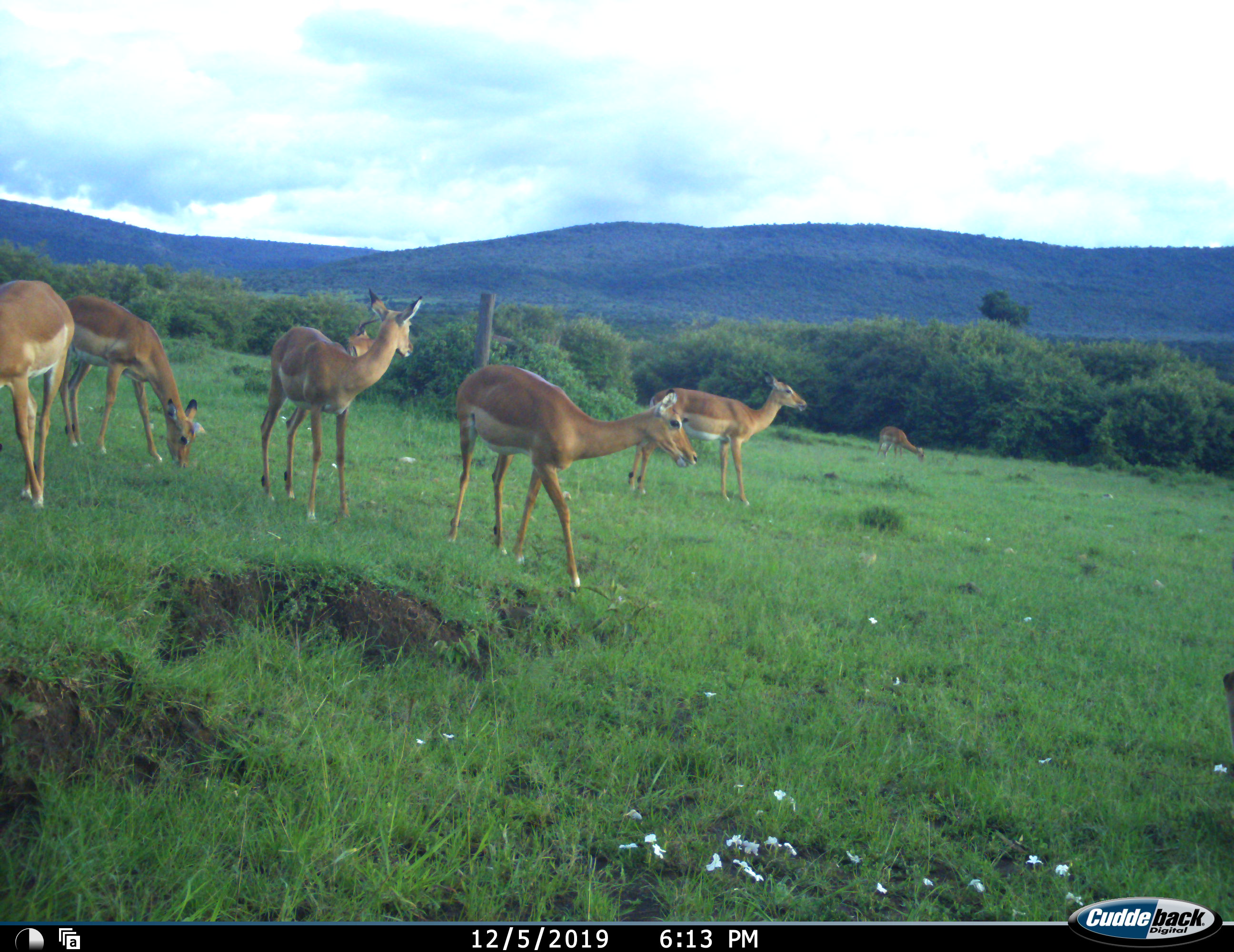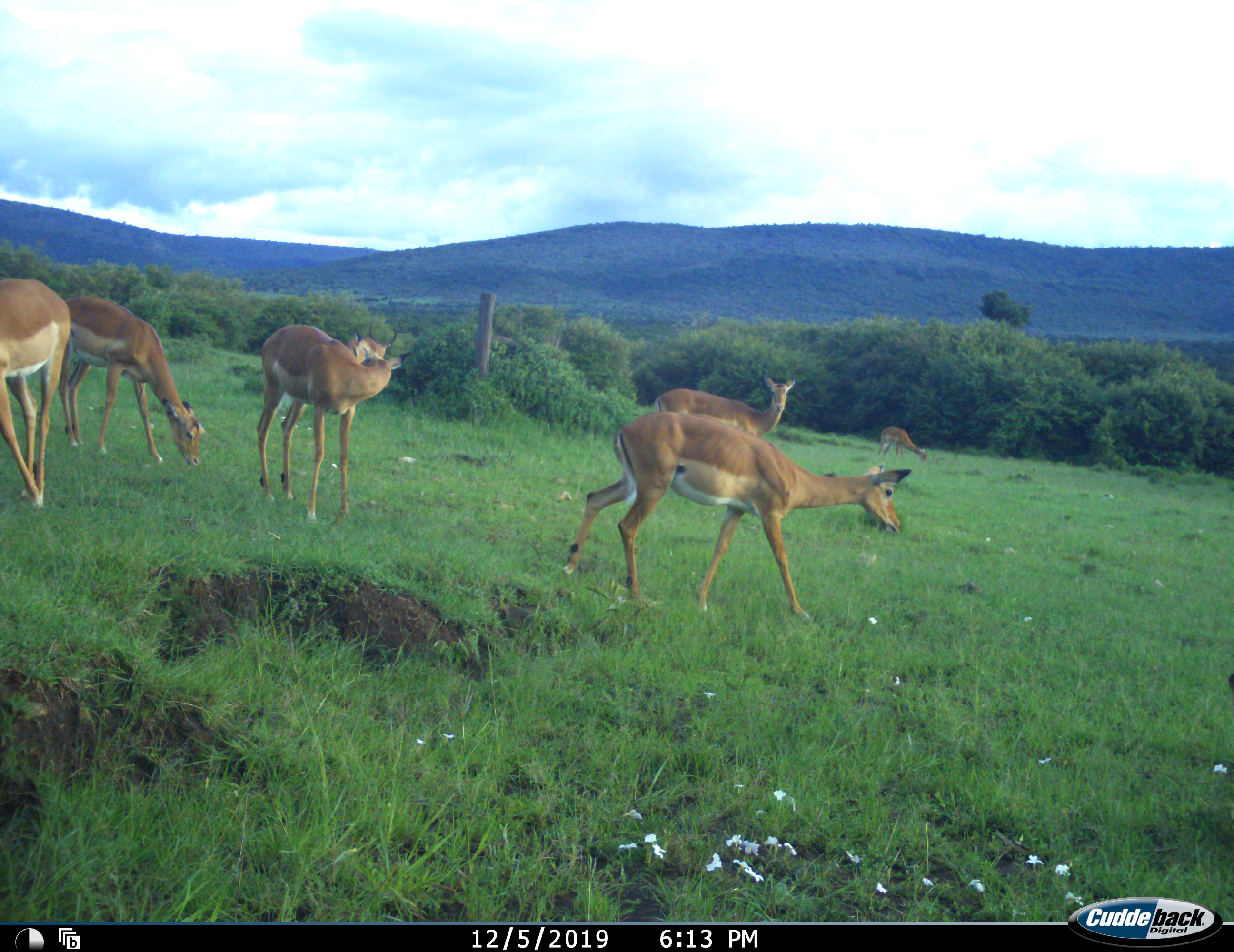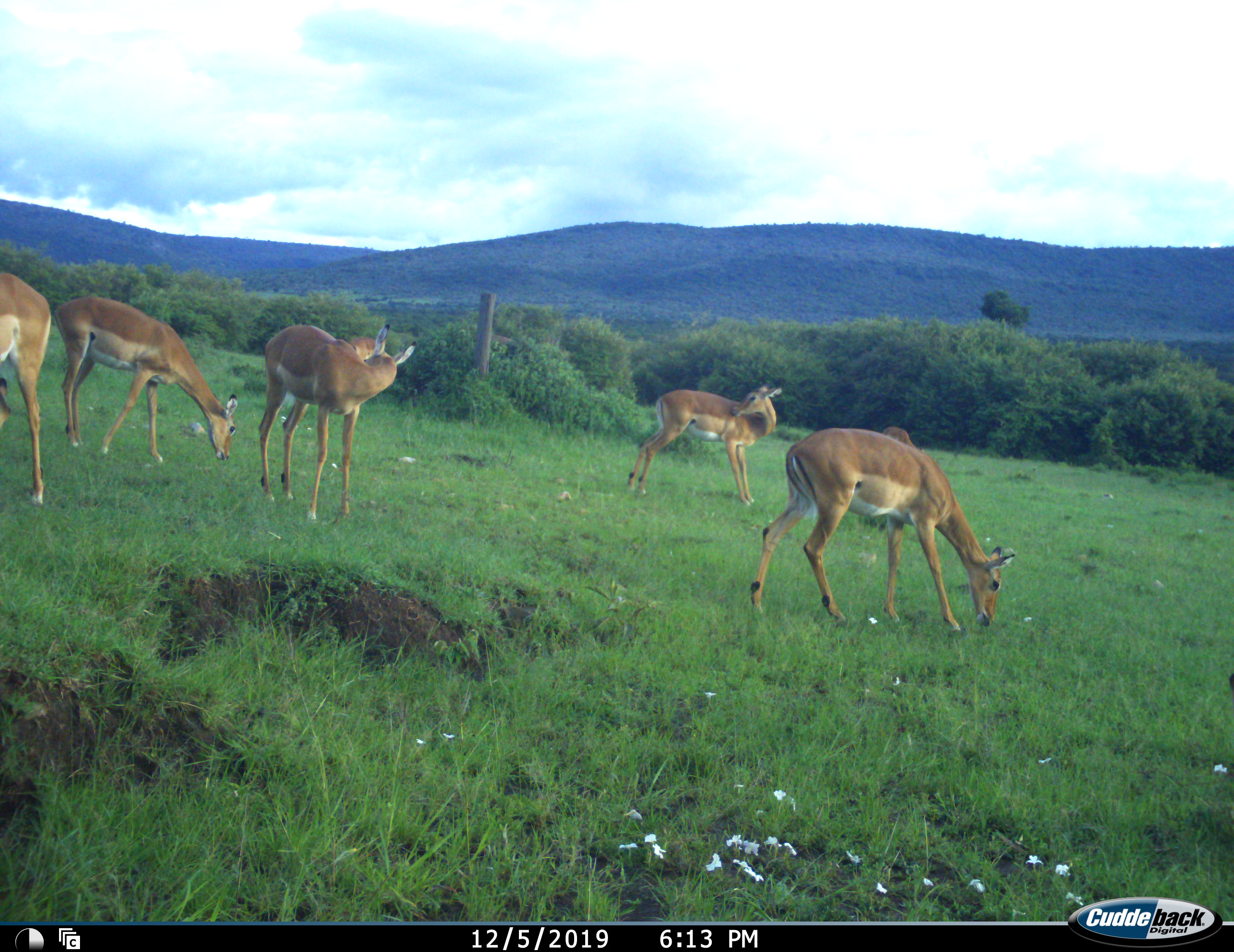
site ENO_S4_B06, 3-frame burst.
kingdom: Animalia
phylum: Chordata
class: Mammalia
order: Artiodactyla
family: Bovidae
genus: Aepyceros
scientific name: Aepyceros melampus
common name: impala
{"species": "impala (Aepyceros melampus)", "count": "7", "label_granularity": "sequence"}